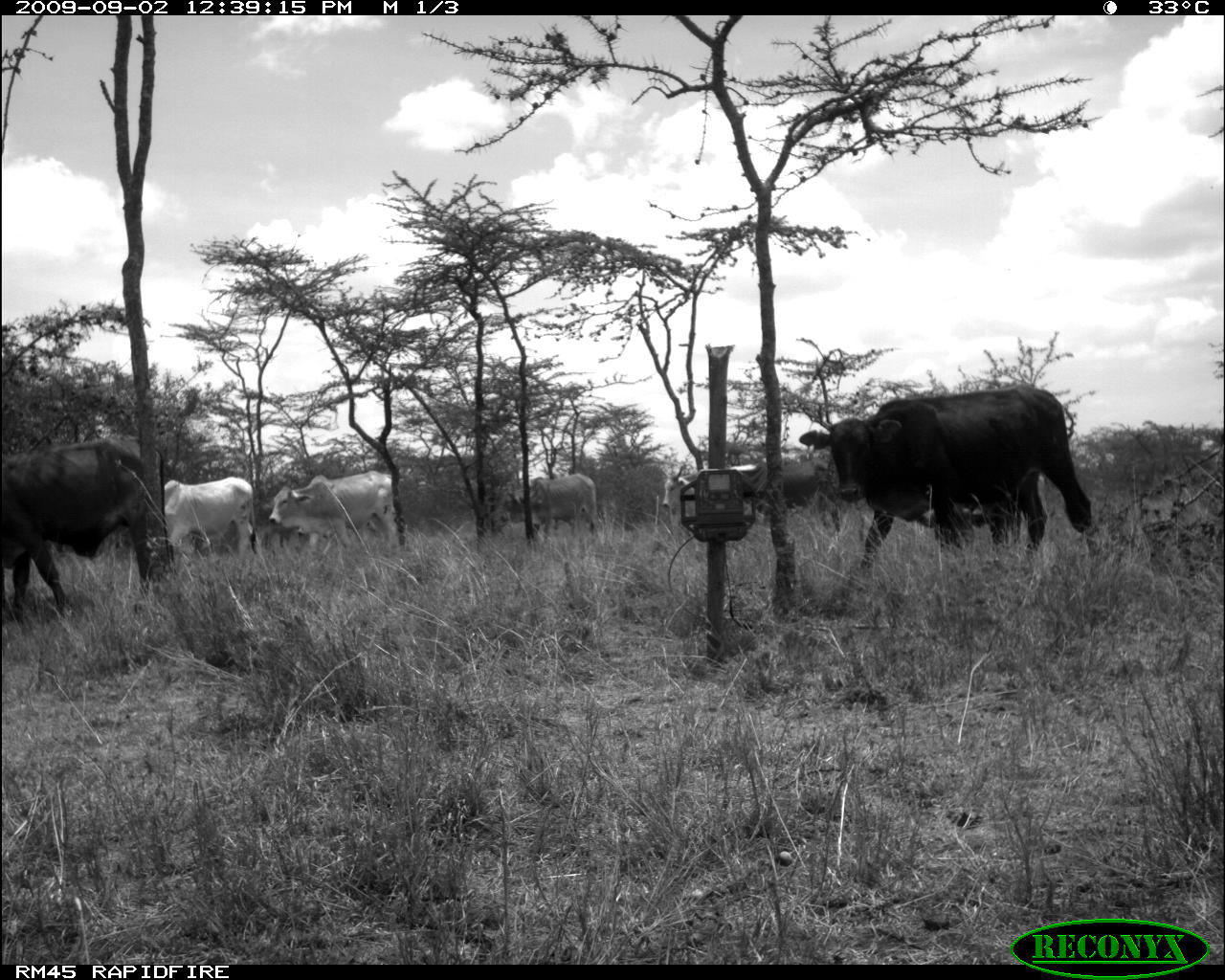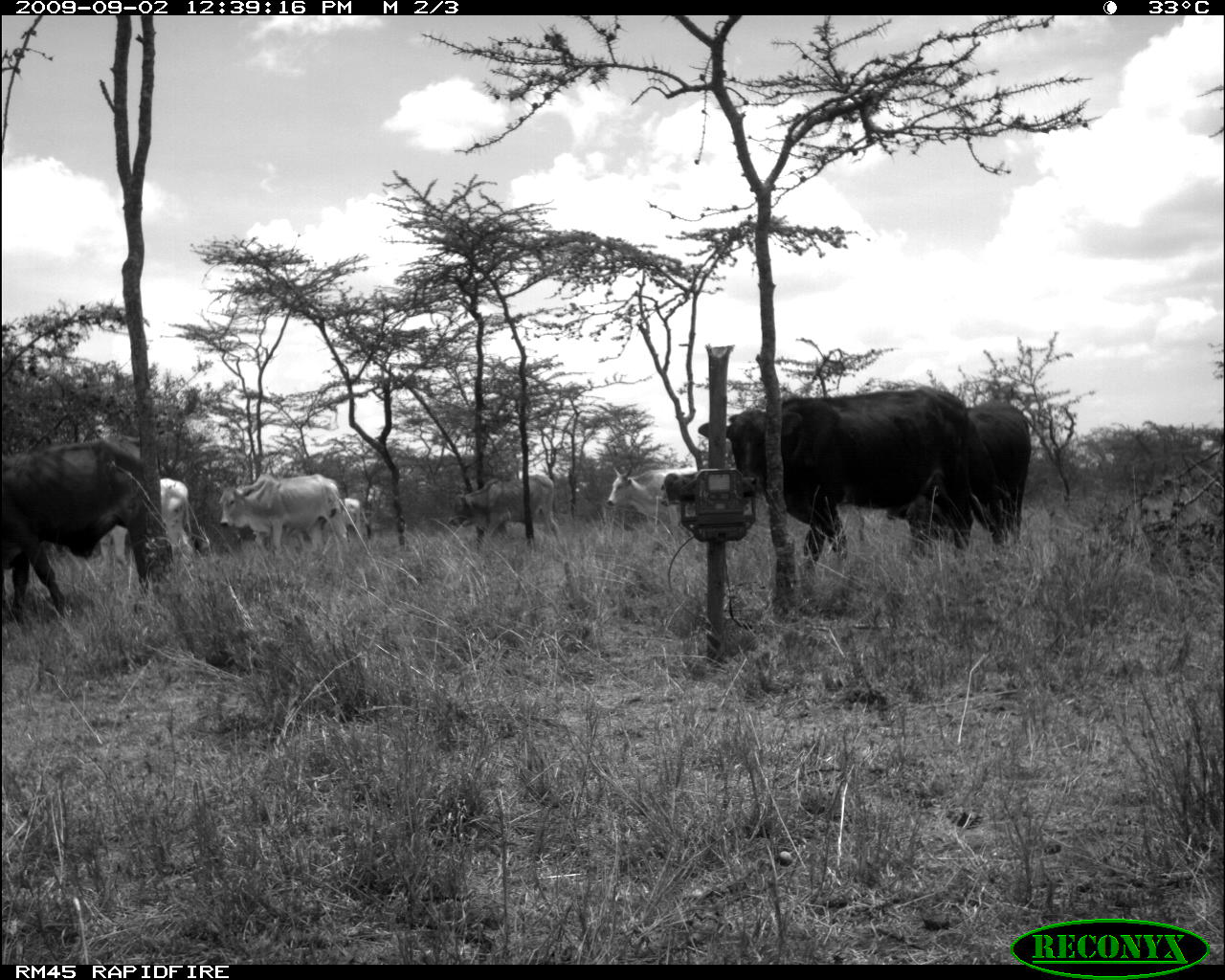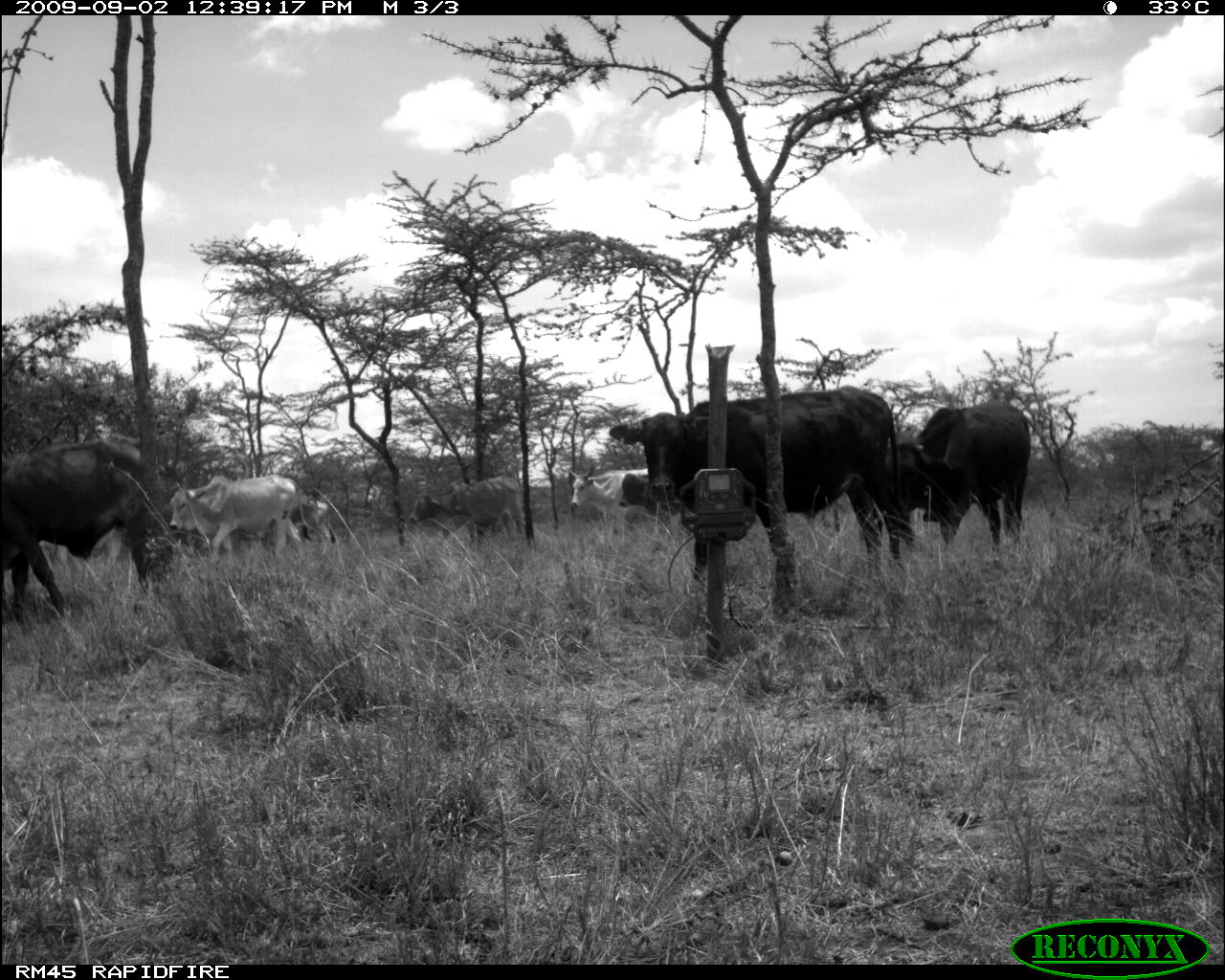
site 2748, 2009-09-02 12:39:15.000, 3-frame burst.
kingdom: Animalia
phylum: Chordata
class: Mammalia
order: Artiodactyla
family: Bovidae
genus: Bos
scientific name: Bos taurus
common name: domestic cattle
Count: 6.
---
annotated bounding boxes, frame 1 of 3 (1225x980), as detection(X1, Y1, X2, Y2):
bos taurus: detection(796, 381, 1106, 563); detection(1, 431, 159, 622); detection(835, 481, 1018, 551); detection(267, 468, 405, 558); detection(162, 475, 262, 567); detection(740, 458, 842, 534); detection(497, 473, 601, 539); detection(659, 461, 700, 519)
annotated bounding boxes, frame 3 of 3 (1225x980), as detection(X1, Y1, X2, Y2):
bos taurus: detection(606, 384, 906, 581); detection(0, 439, 156, 625); detection(879, 399, 1032, 550); detection(167, 473, 305, 566); detection(406, 475, 529, 552); detection(563, 464, 655, 531); detection(295, 495, 341, 551)